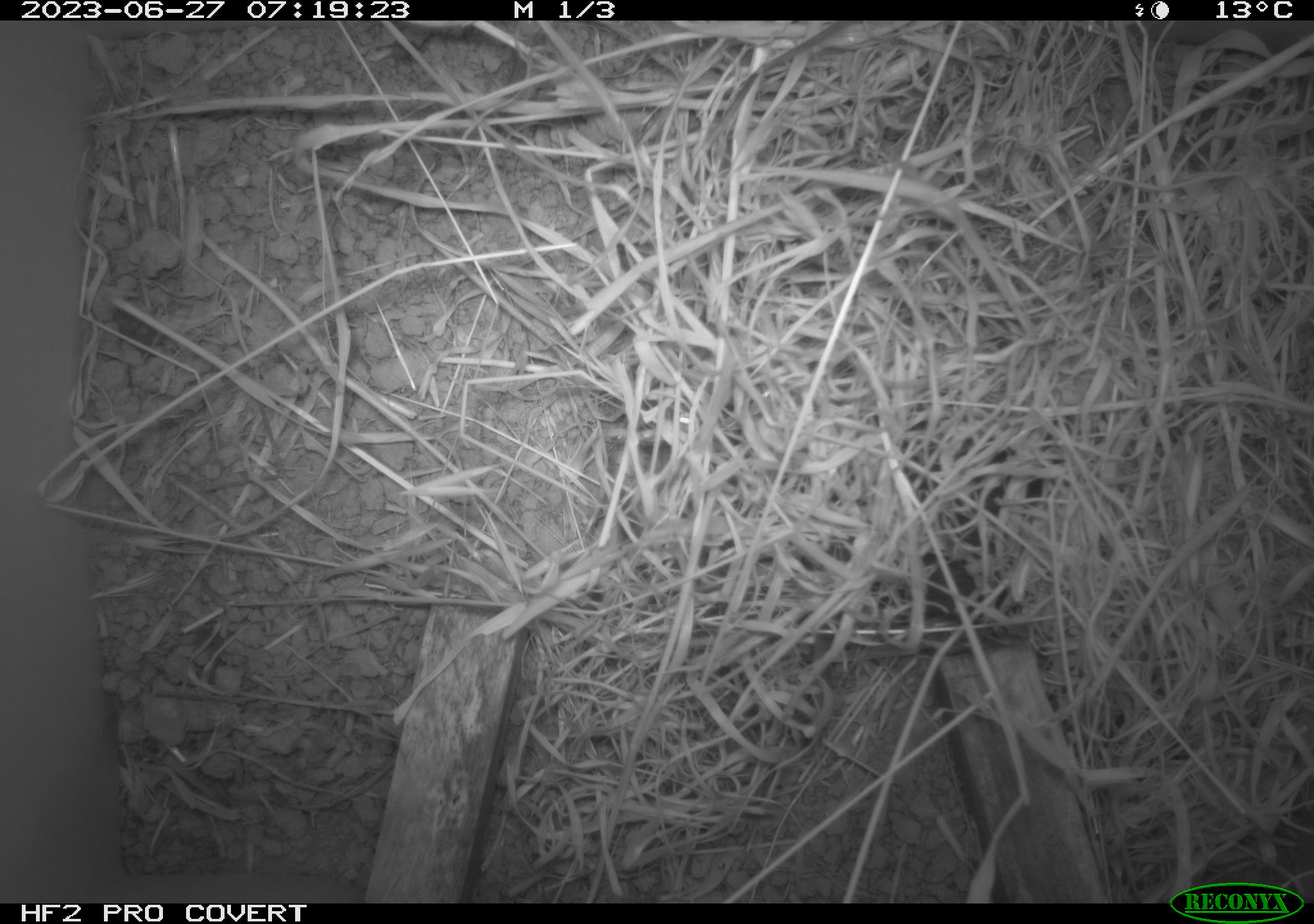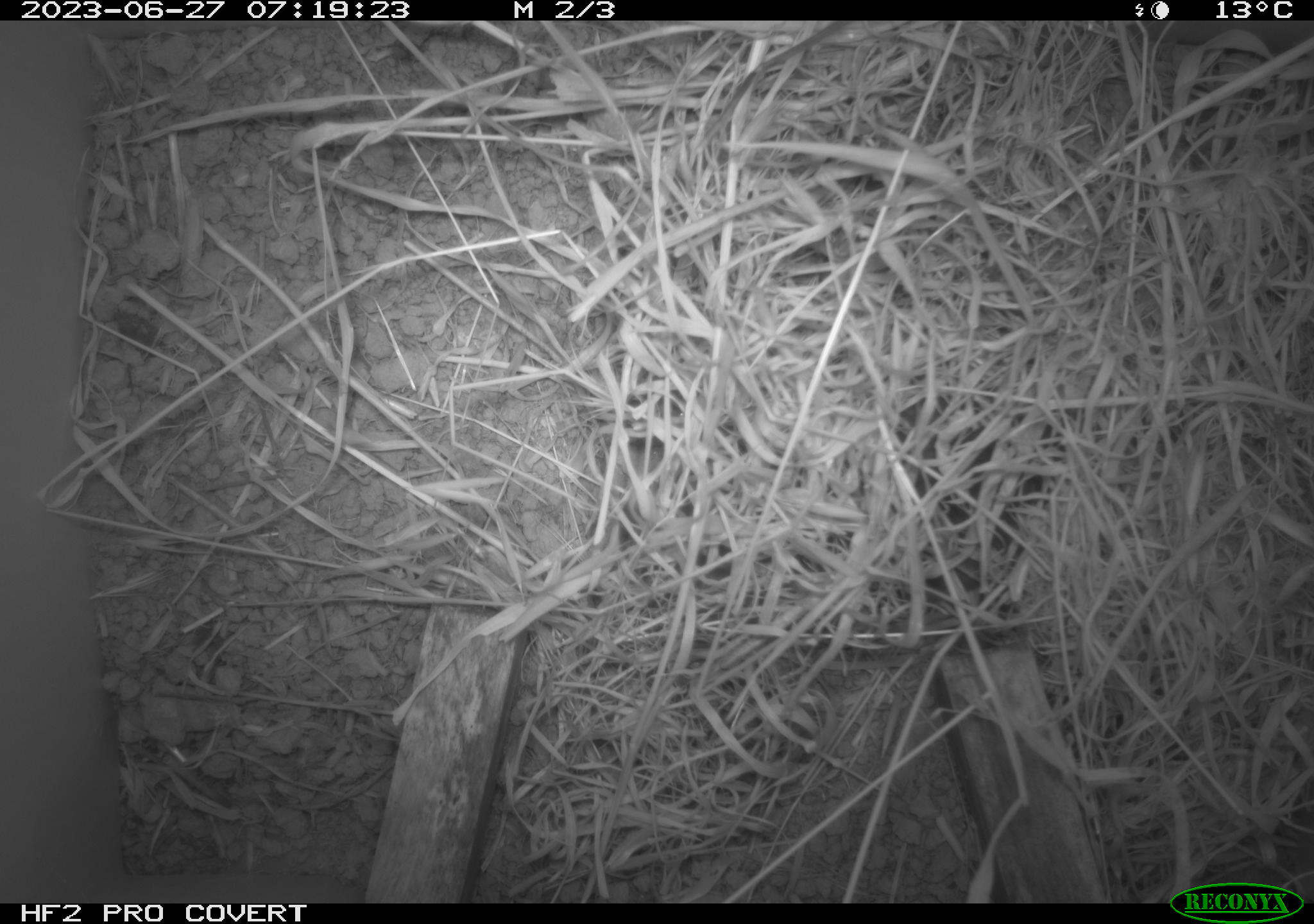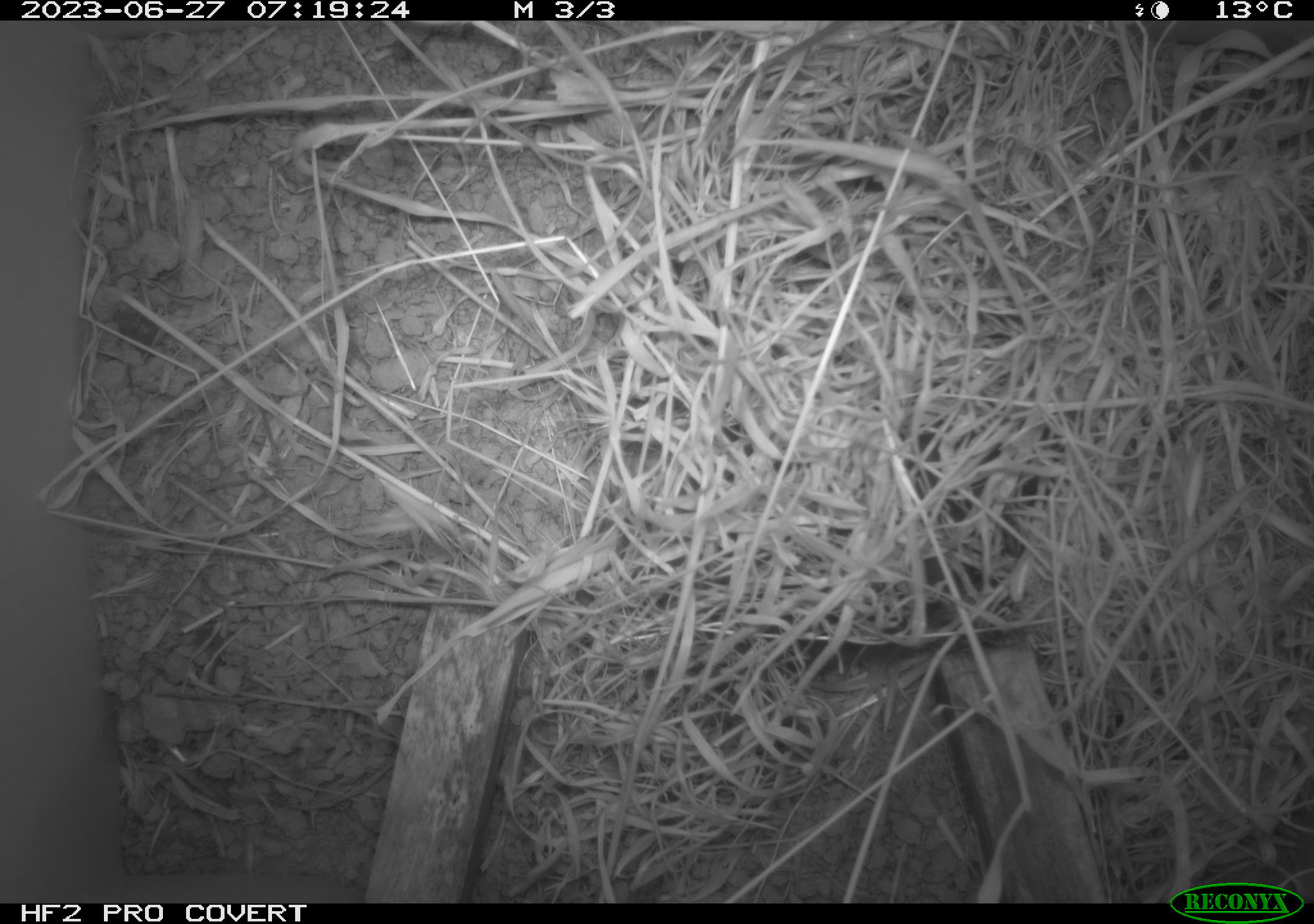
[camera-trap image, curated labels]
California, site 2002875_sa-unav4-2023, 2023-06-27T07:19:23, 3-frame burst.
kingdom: Animalia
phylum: Chordata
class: Mammalia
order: Rodentia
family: Cricetidae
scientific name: Arvicolinae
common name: voles, lemmings, and muskrats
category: arvicolinae subfamily